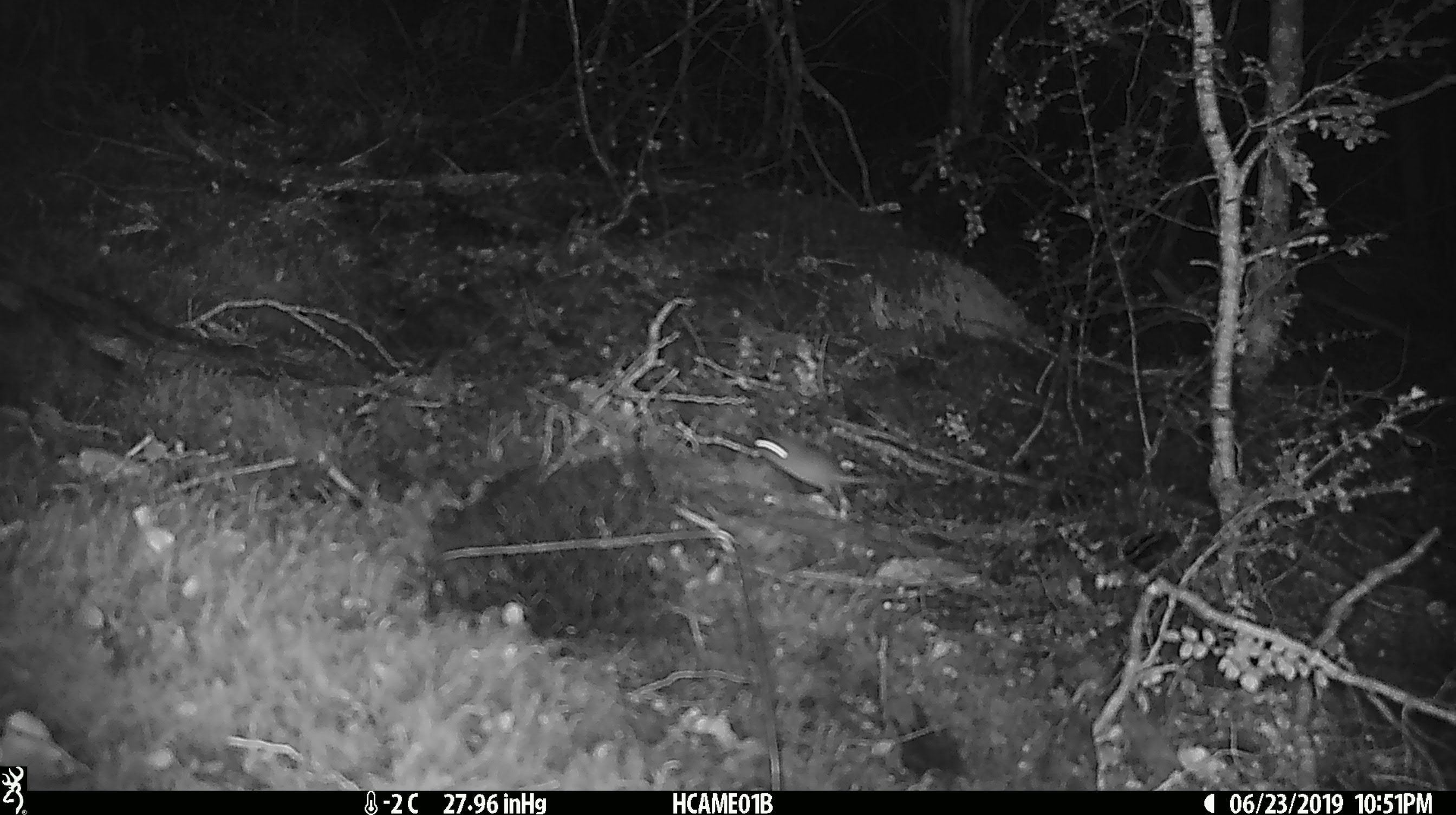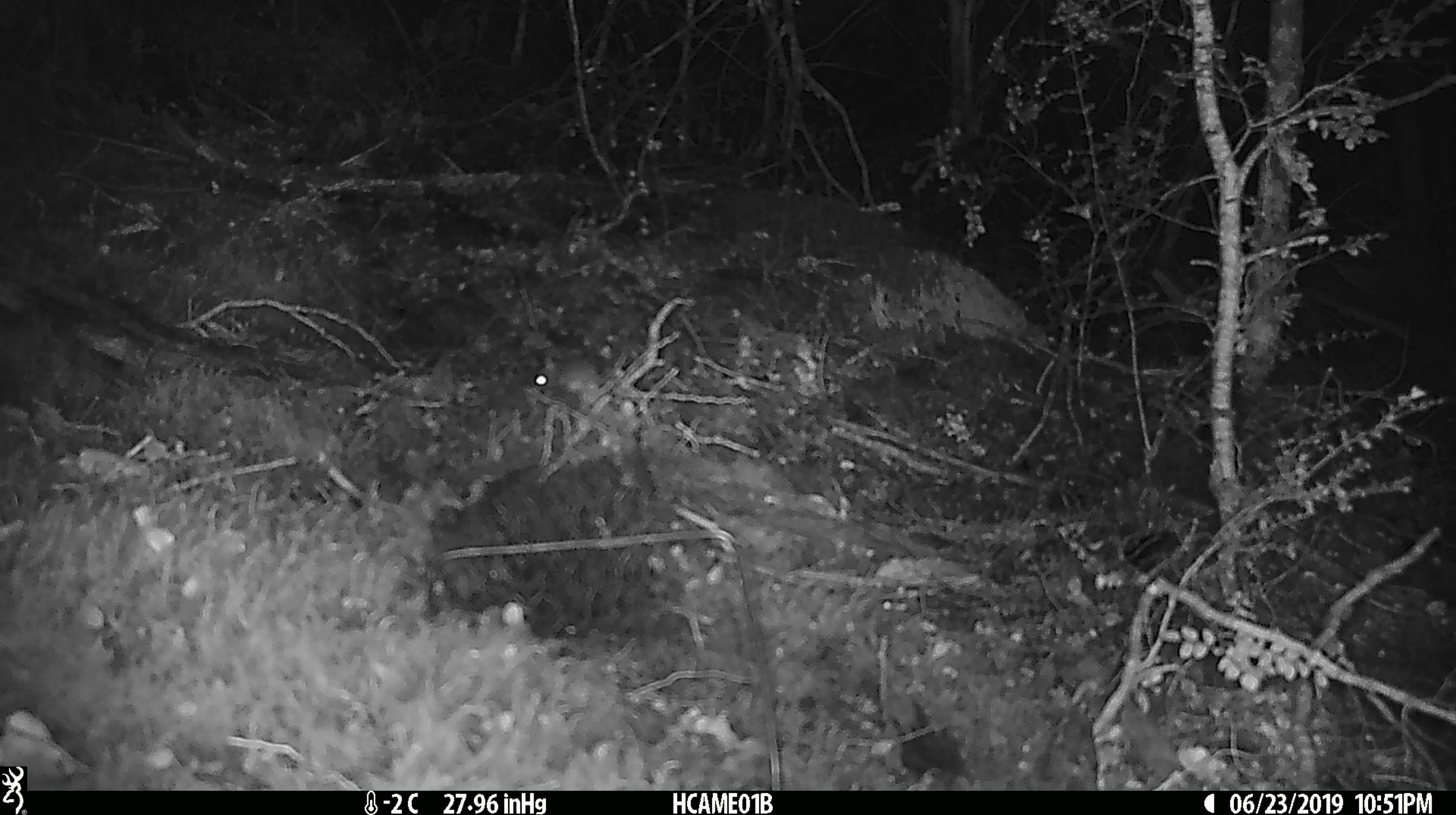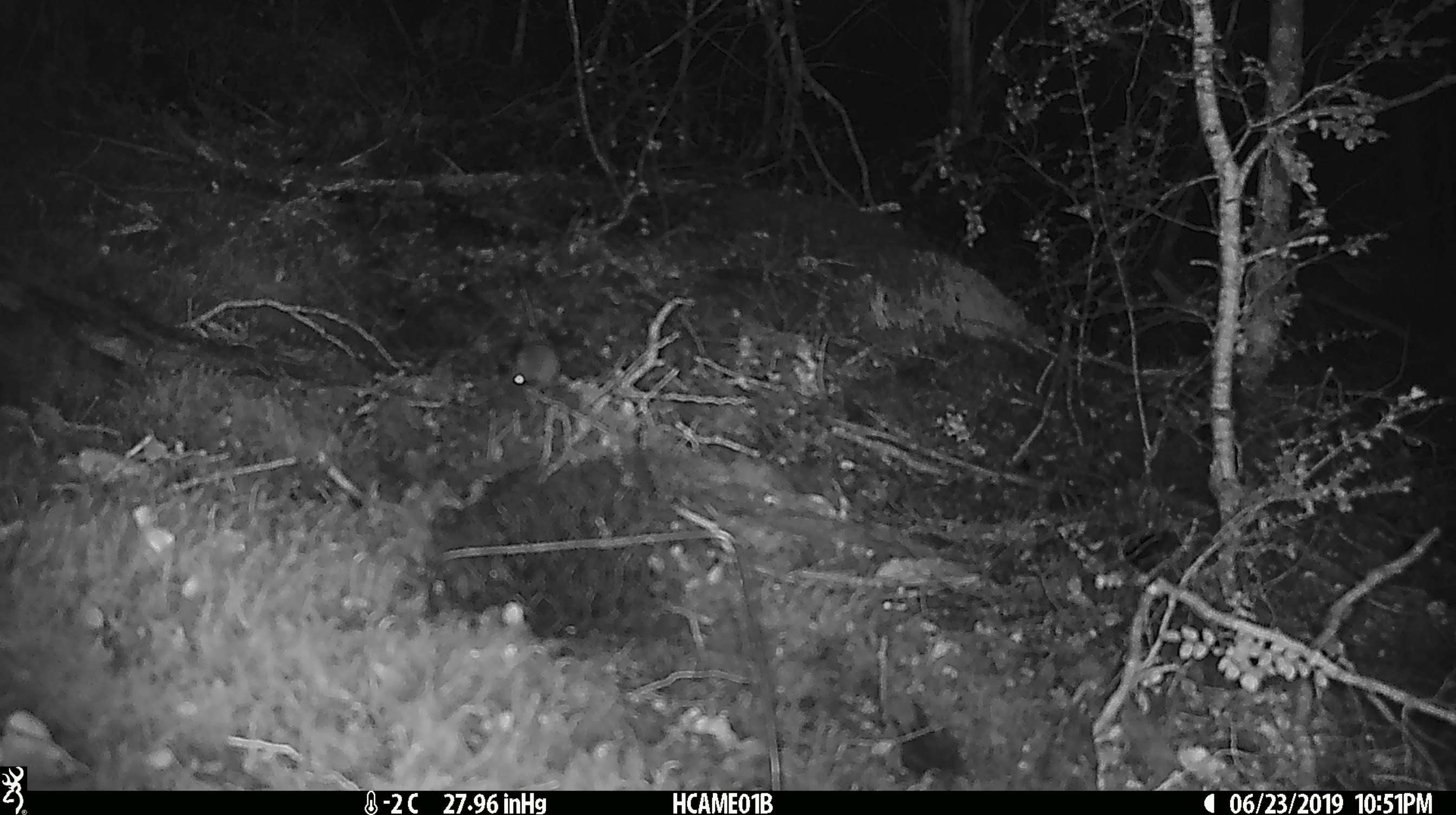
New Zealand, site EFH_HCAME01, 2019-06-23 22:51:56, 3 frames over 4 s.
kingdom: Animalia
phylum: Chordata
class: Mammalia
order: Rodentia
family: Muridae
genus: Mus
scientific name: Mus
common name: mouse